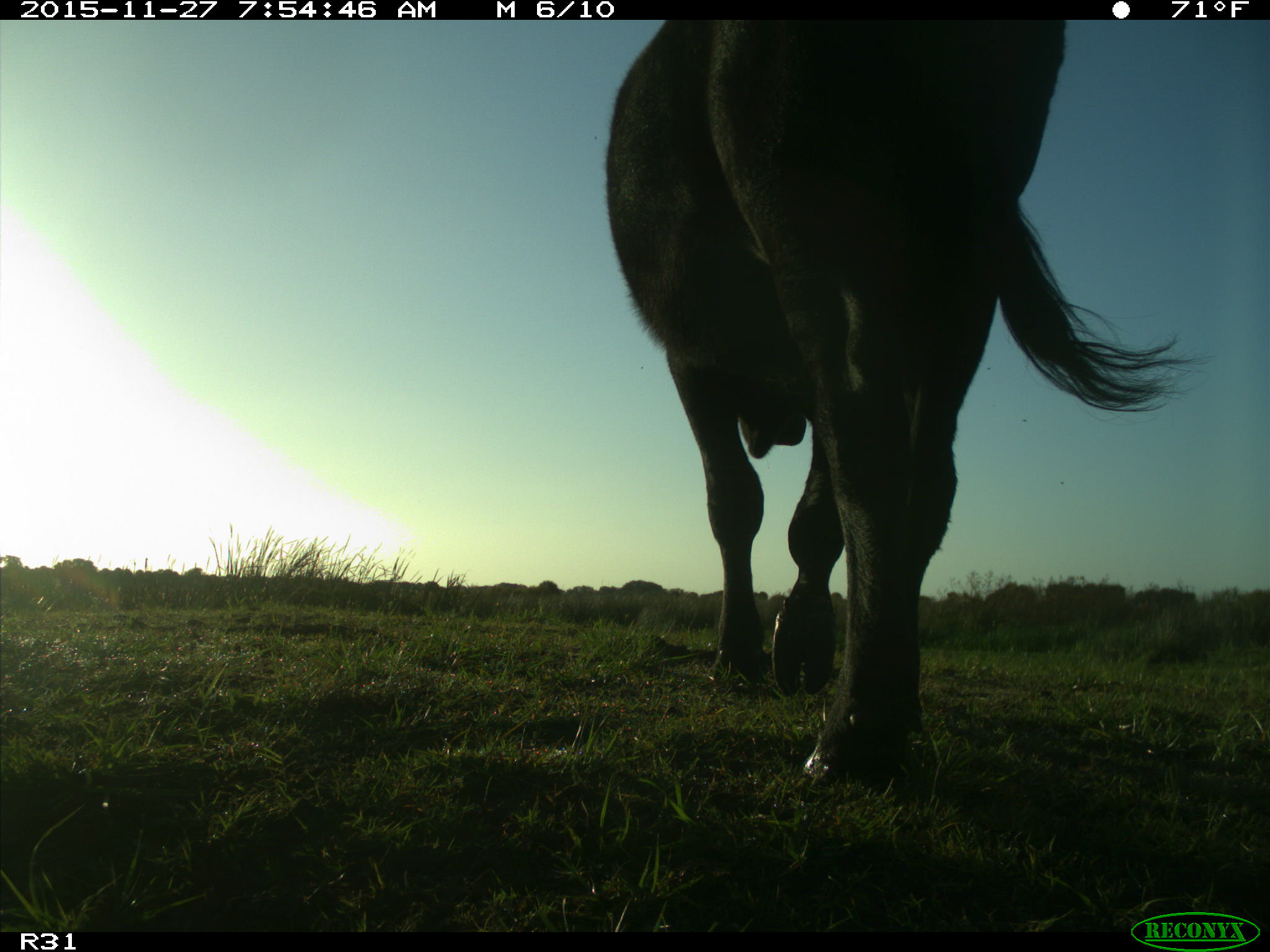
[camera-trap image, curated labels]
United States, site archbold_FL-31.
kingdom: Animalia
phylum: Chordata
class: Mammalia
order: Artiodactyla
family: Bovidae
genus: Bos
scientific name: Bos taurus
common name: domestic cow